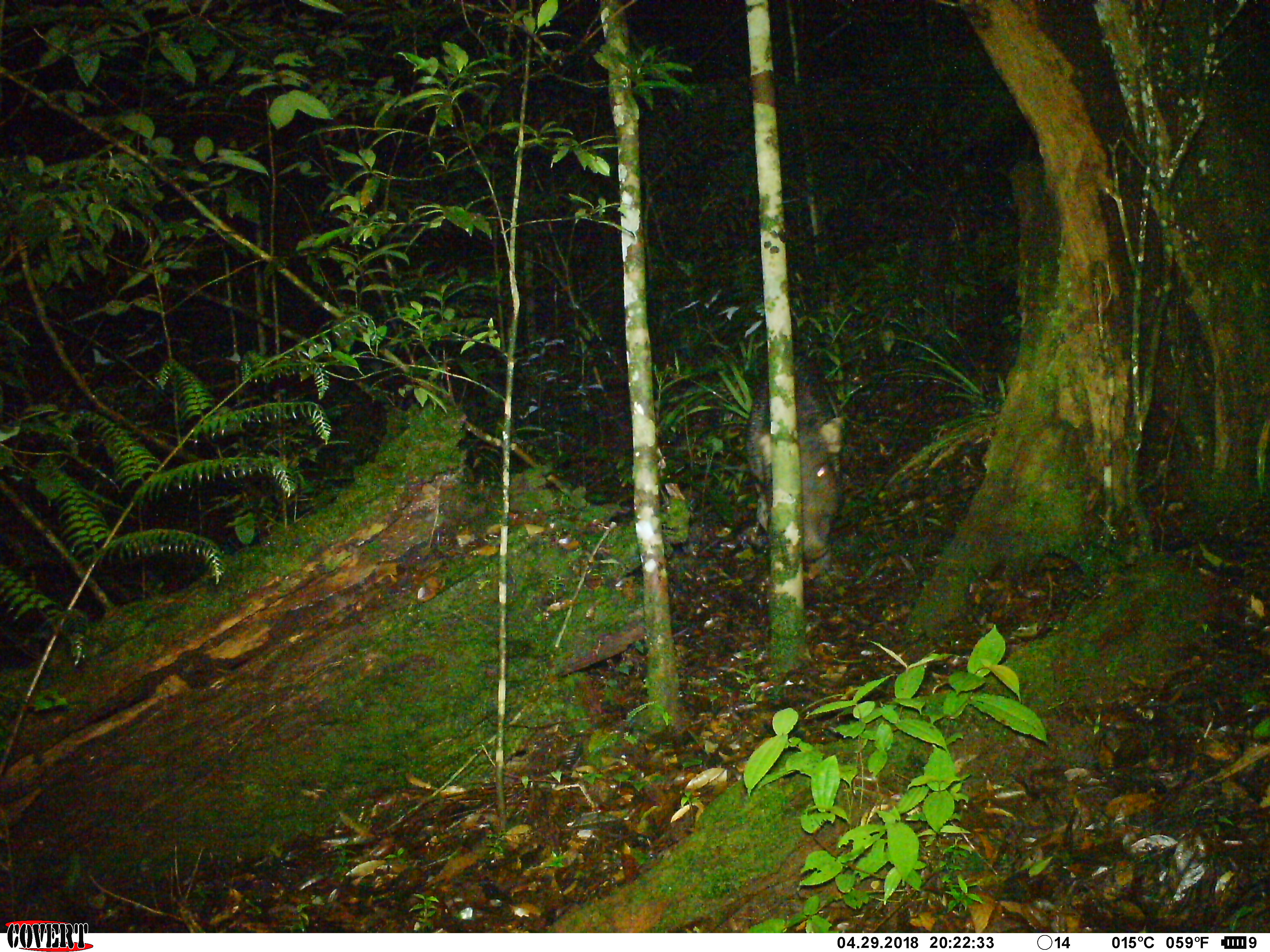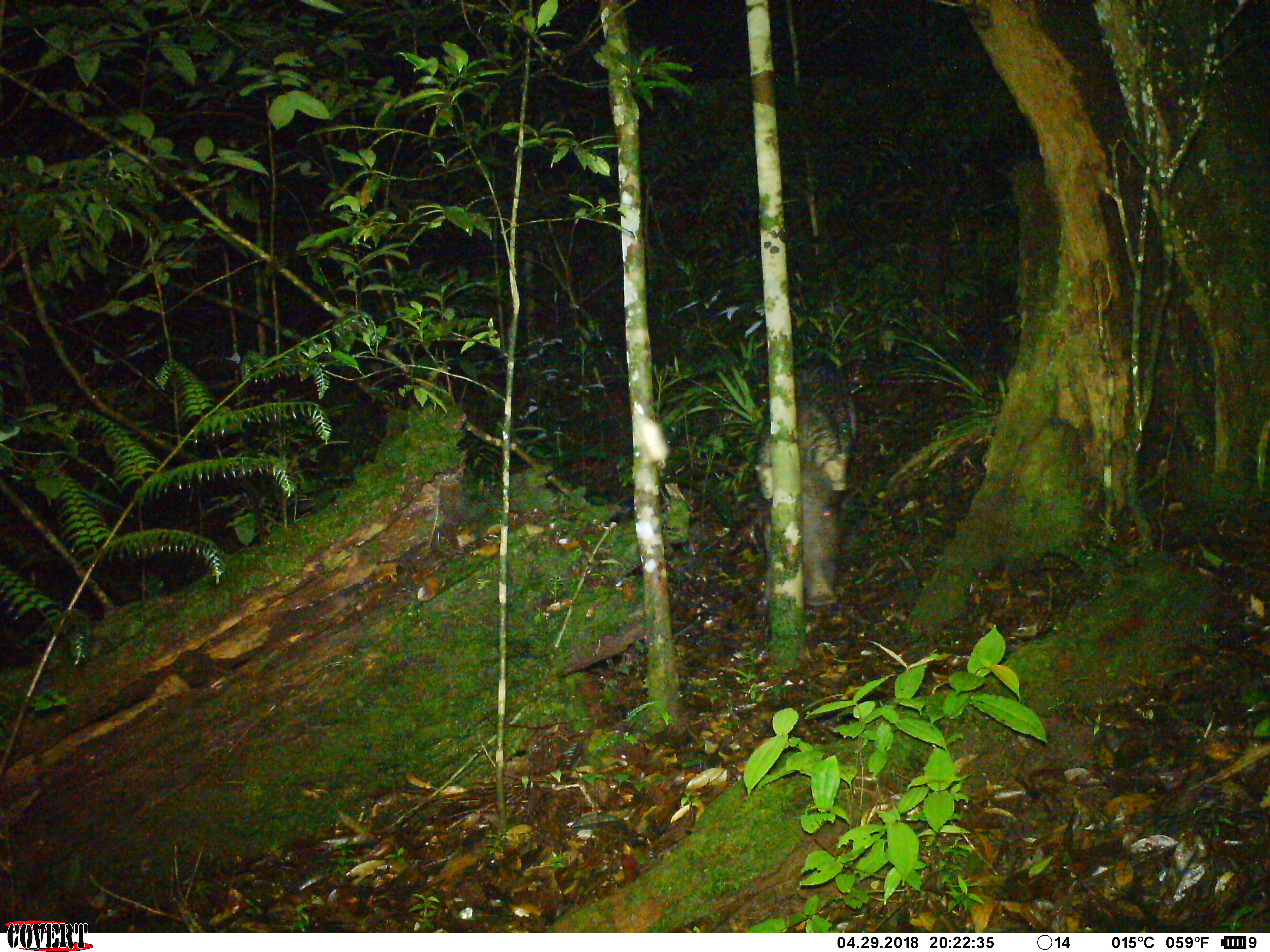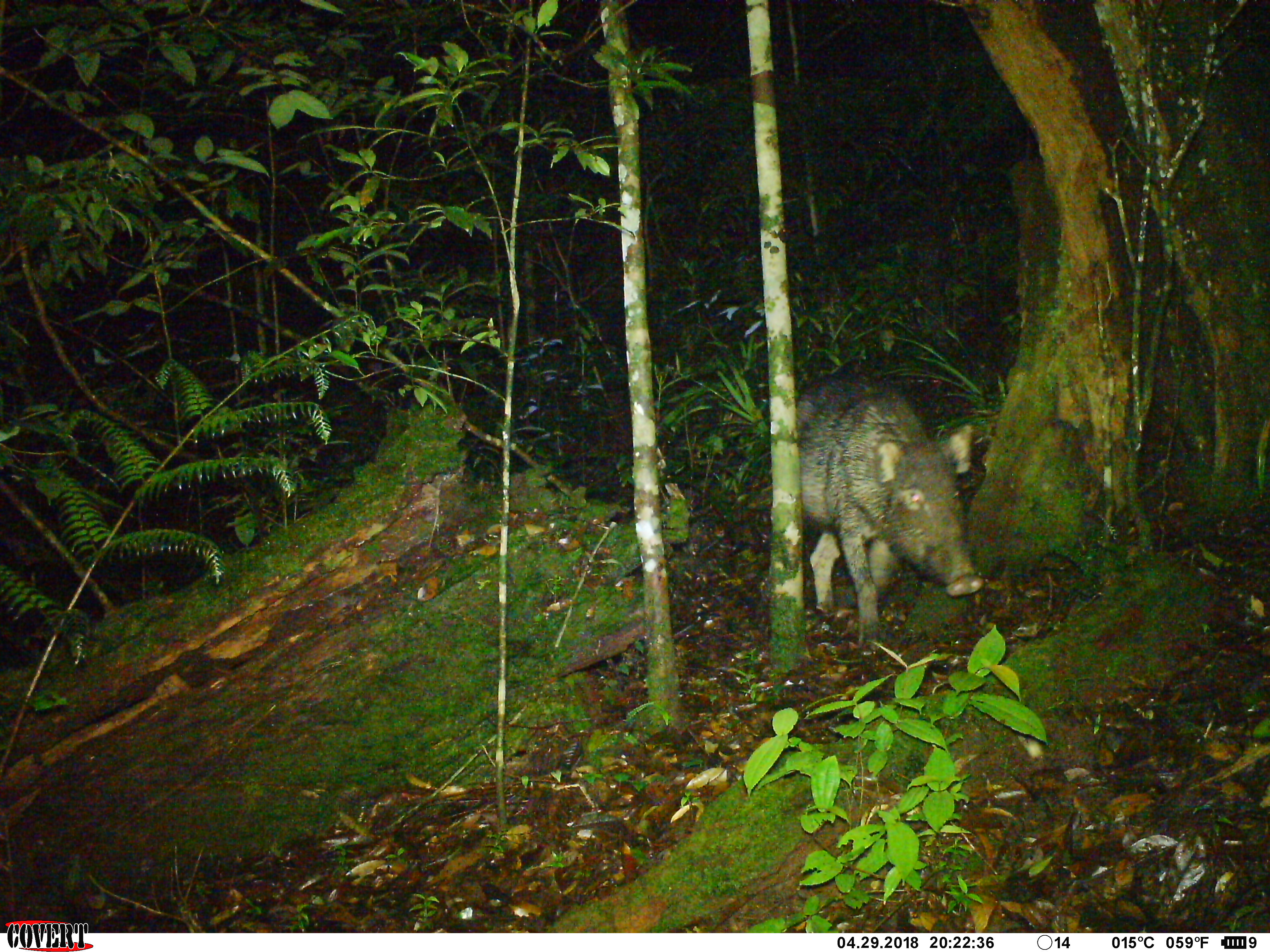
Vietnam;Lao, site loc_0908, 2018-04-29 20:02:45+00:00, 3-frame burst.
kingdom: Animalia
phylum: Chordata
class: Mammalia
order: Artiodactyla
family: Suidae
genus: Sus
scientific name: Sus scrofa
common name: eurasian wild pig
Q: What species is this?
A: Eurasian wild pig (Sus scrofa).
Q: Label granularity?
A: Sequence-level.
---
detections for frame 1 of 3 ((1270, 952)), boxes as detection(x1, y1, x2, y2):
eurasian wild pig: detection(745, 353, 844, 575)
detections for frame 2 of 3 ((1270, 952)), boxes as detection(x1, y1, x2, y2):
eurasian wild pig: detection(753, 364, 855, 605)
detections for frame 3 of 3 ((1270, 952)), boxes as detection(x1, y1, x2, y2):
eurasian wild pig: detection(792, 371, 984, 651)